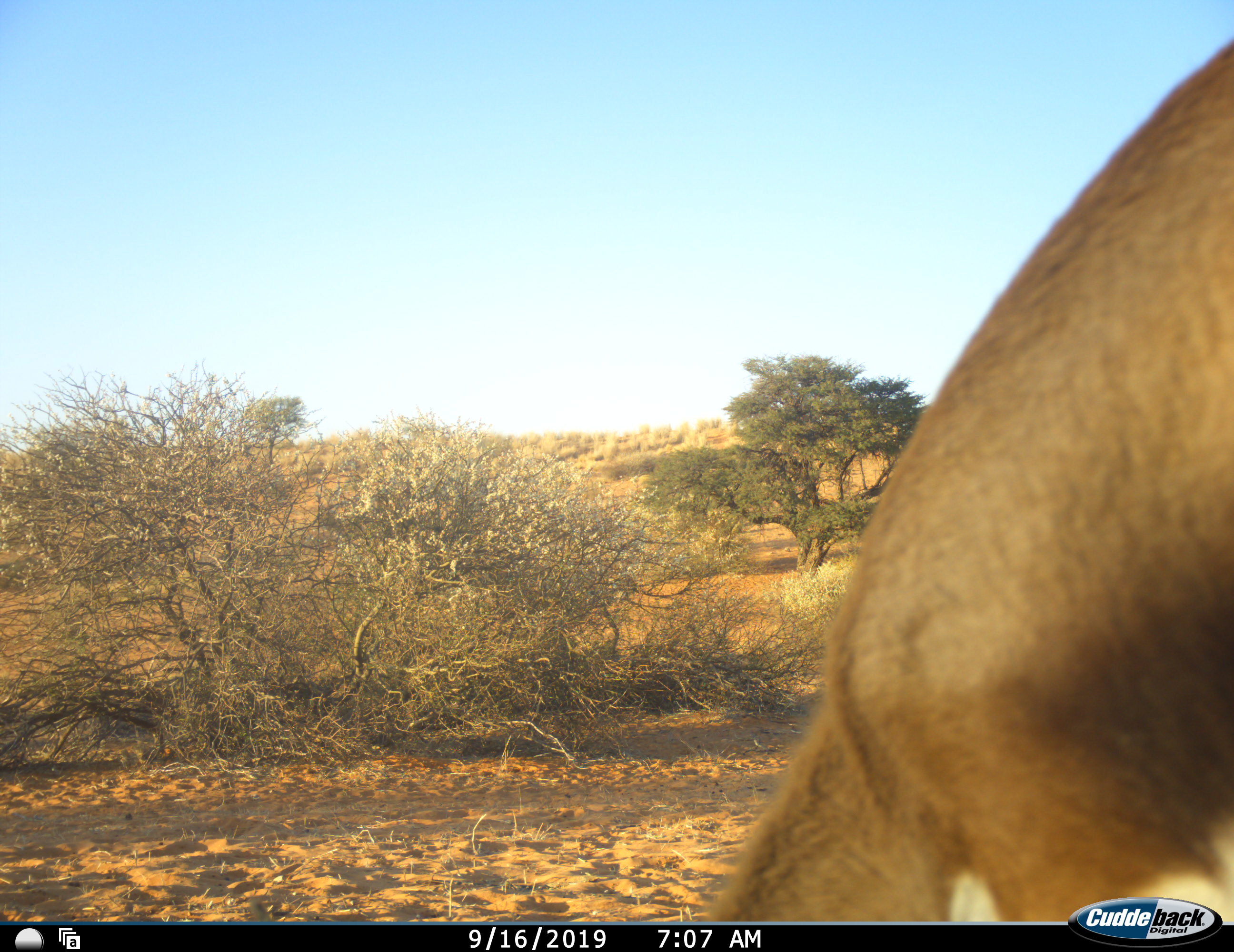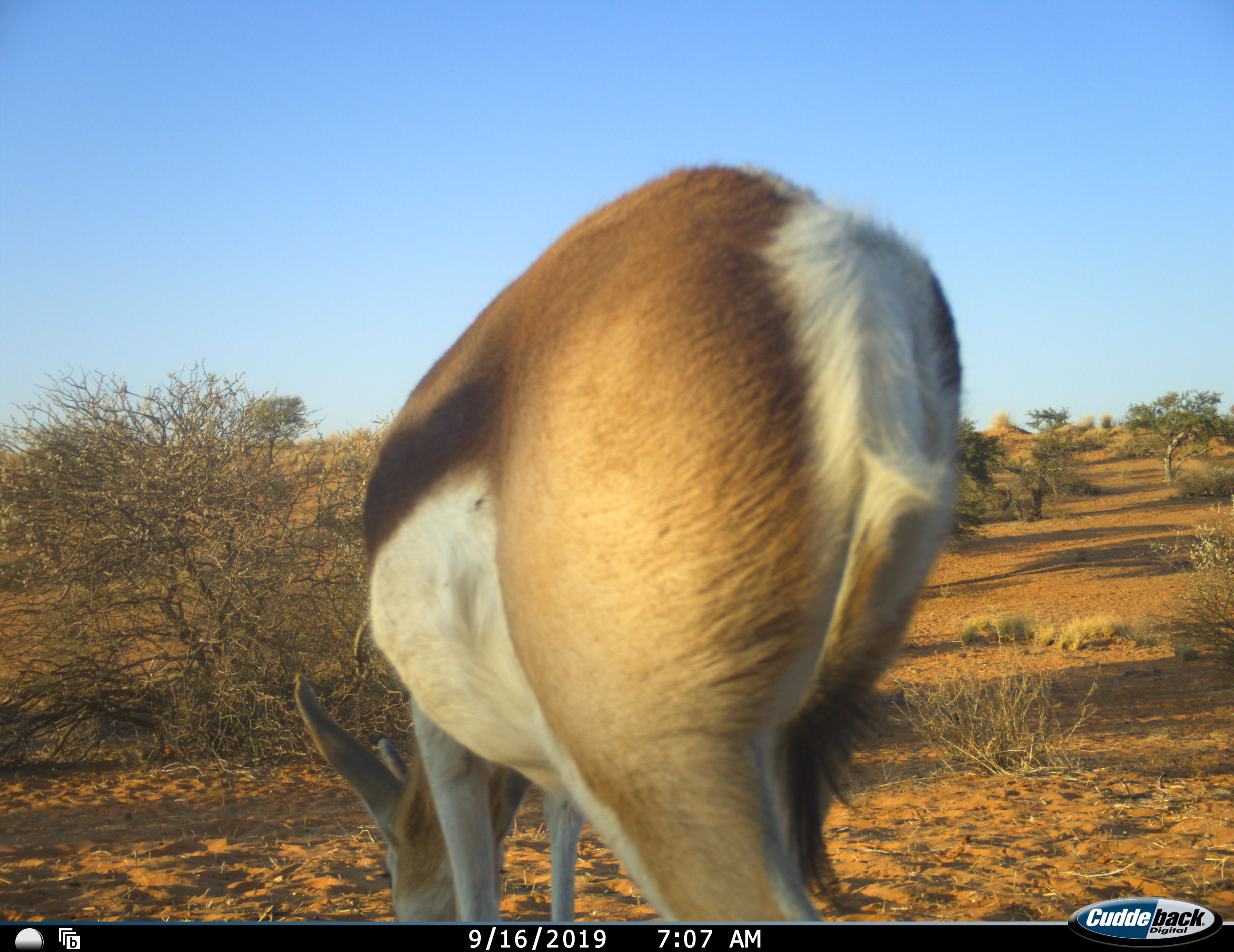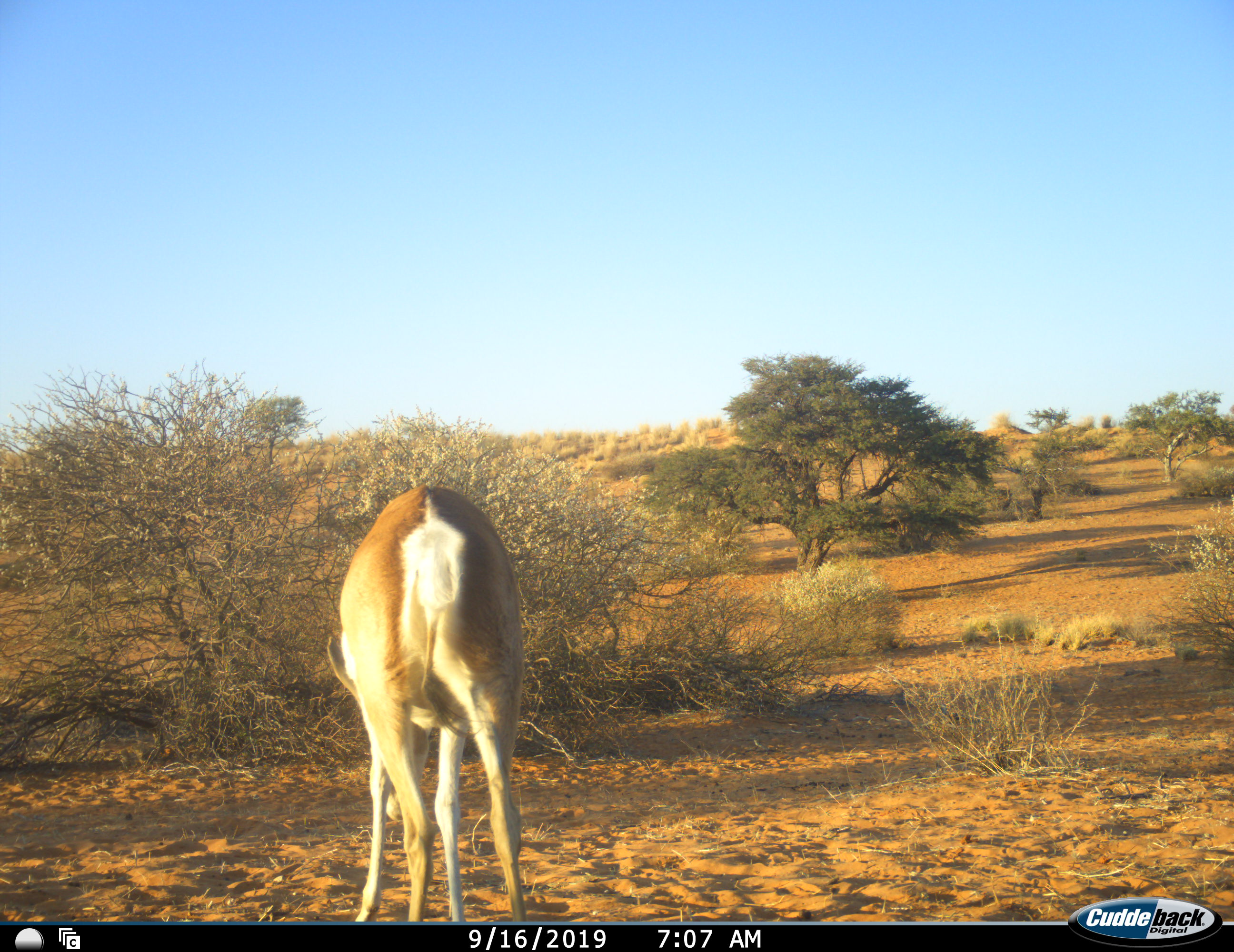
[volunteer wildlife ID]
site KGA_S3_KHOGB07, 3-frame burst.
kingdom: Animalia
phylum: Chordata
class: Mammalia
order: Artiodactyla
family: Bovidae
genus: Antidorcas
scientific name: Antidorcas marsupialis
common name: springbok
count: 1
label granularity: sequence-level